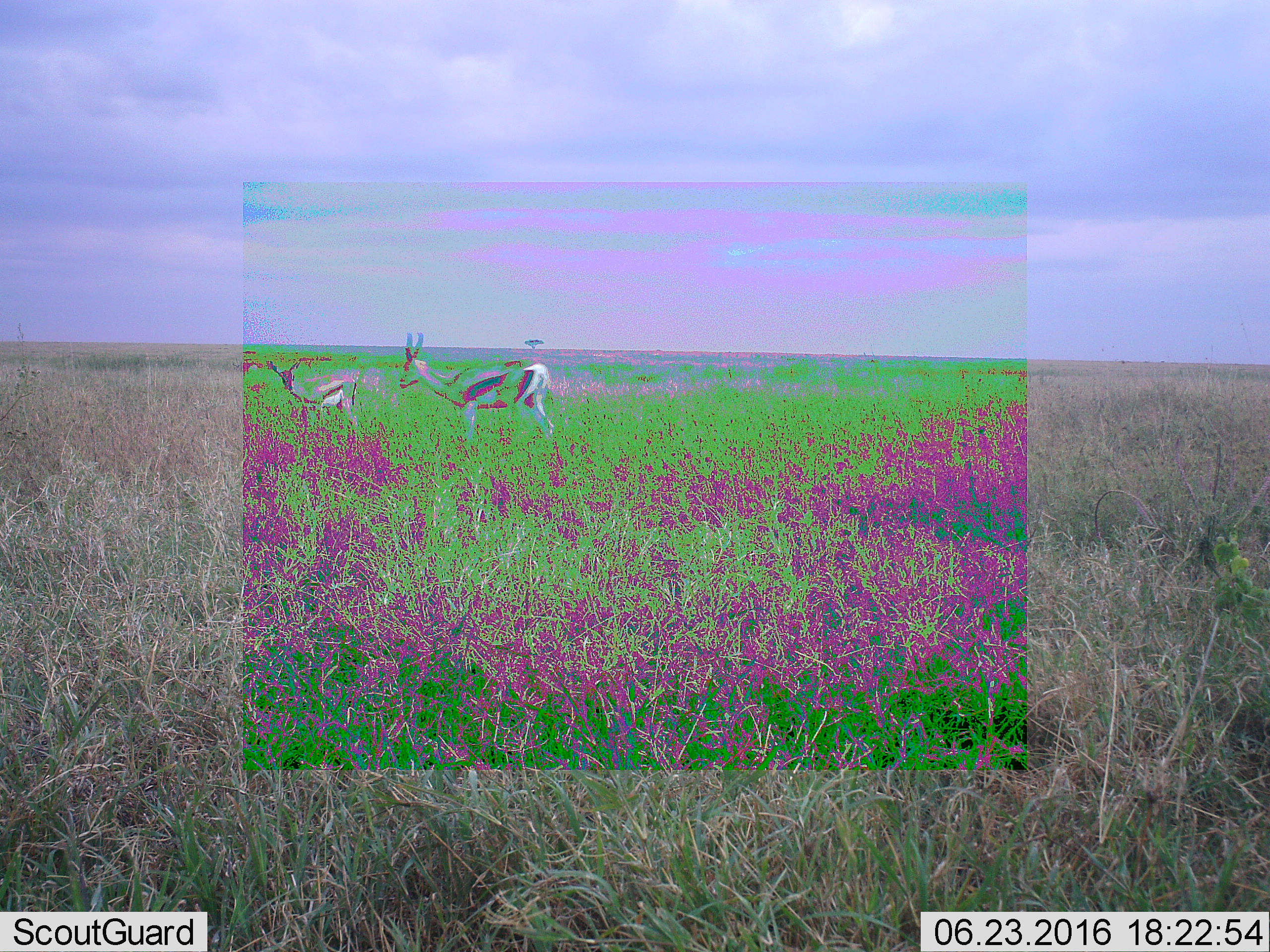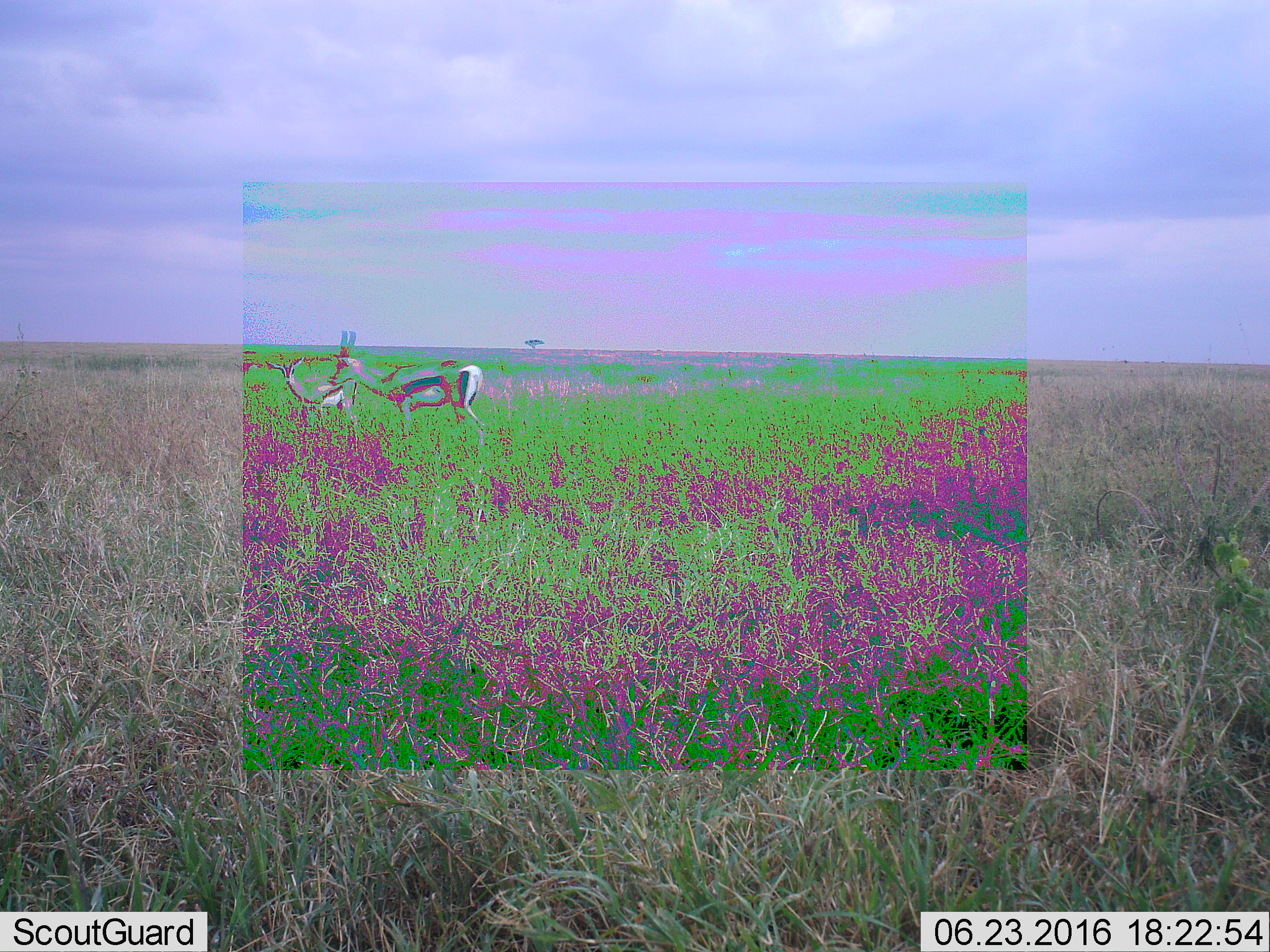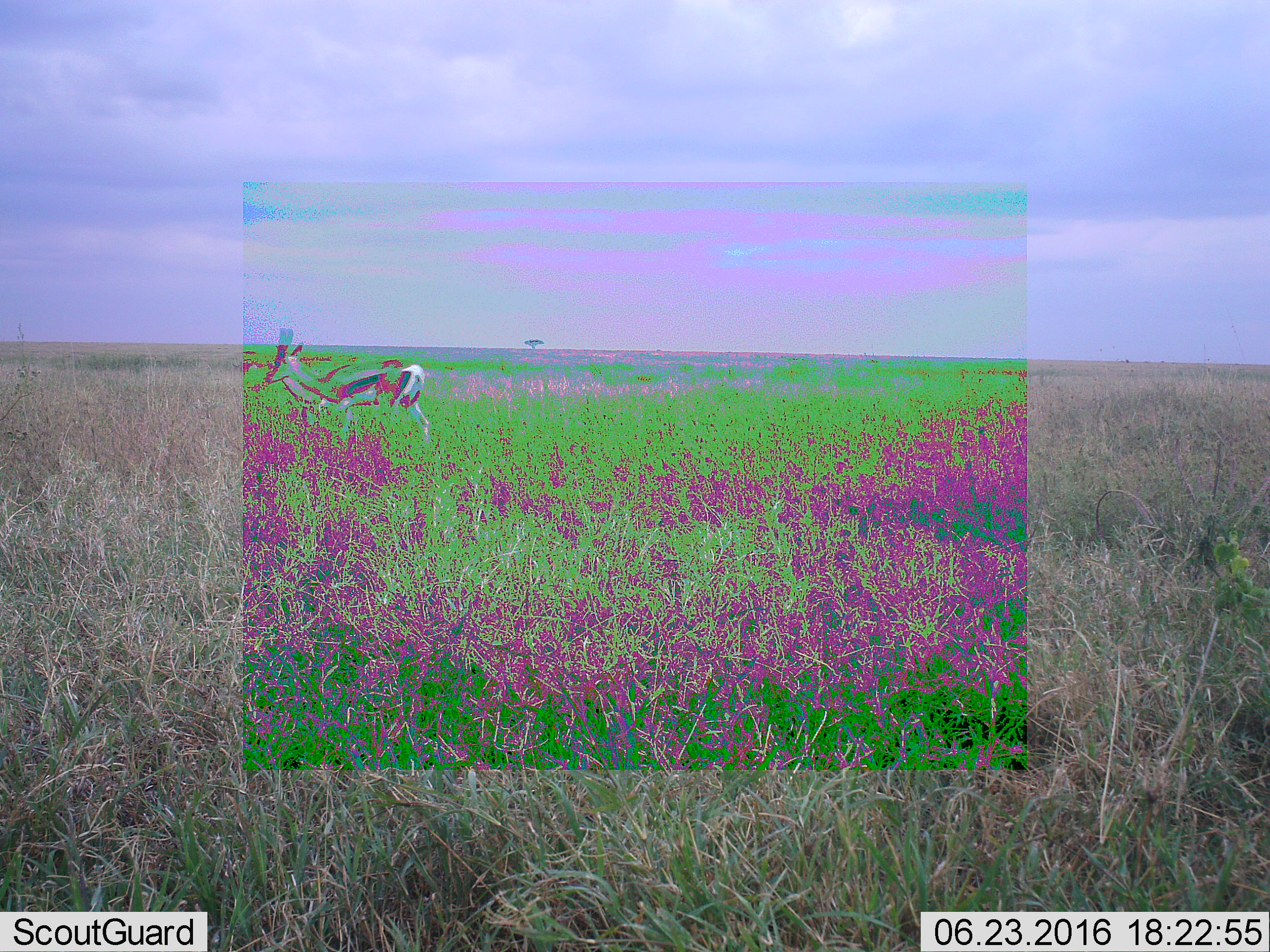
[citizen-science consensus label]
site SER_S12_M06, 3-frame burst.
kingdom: Animalia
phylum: Chordata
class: Mammalia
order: Artiodactyla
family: Bovidae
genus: Eudorcas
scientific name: Eudorcas thomsonii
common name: thomson's gazelle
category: gazellethomsons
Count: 2.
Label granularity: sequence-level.